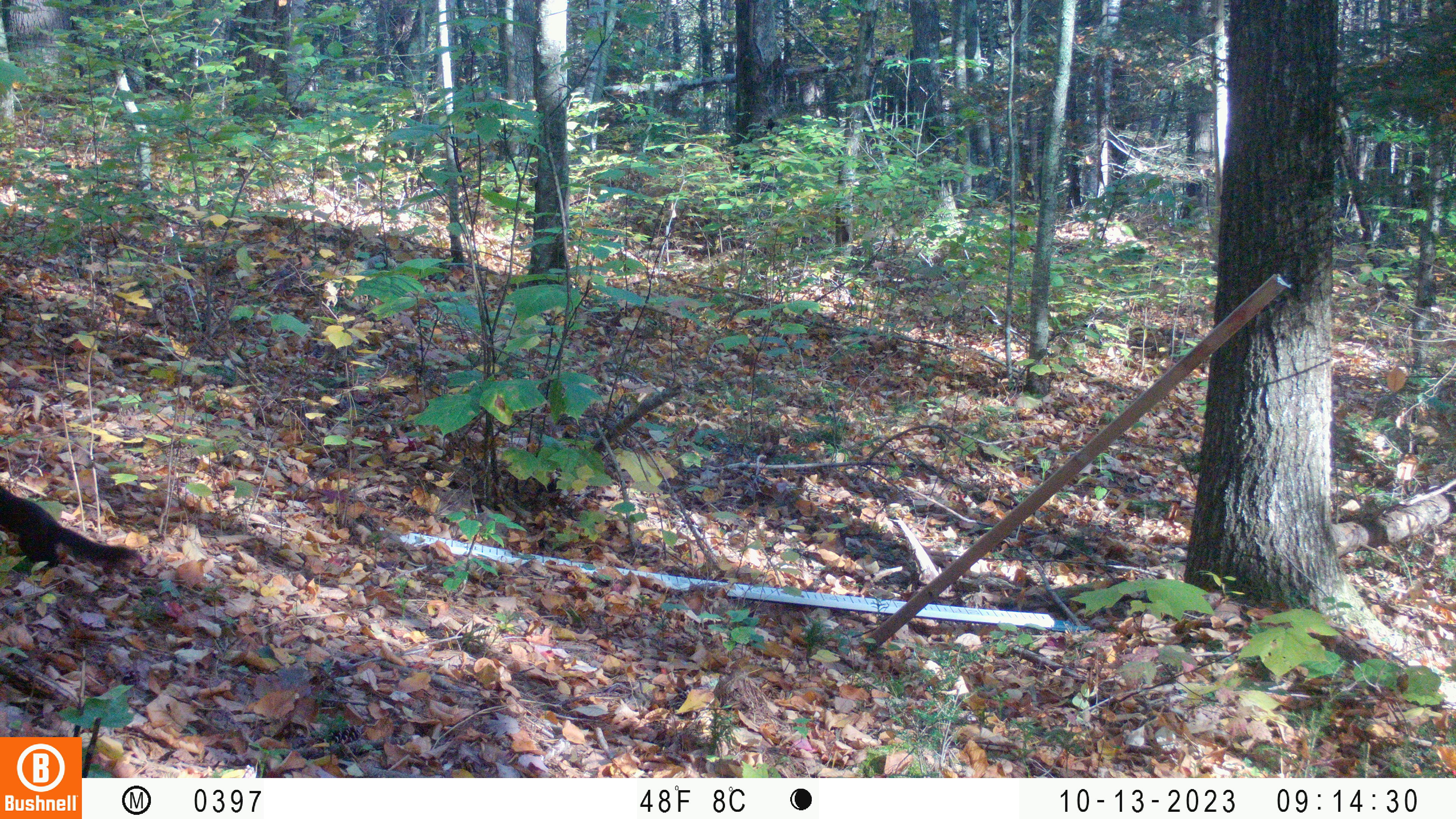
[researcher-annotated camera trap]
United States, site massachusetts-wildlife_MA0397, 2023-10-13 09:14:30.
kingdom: Animalia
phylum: Chordata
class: Mammalia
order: Rodentia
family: Sciuridae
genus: Sciurus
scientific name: Sciurus carolinensis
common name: gray squirrel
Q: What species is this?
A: Gray squirrel (Sciurus carolinensis).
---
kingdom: Animalia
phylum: Chordata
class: Mammalia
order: Rodentia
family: Sciuridae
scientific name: Sciuridae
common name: squirrel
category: squirrel sp.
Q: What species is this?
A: Squirrel sp. (squirrel) (Sciuridae).